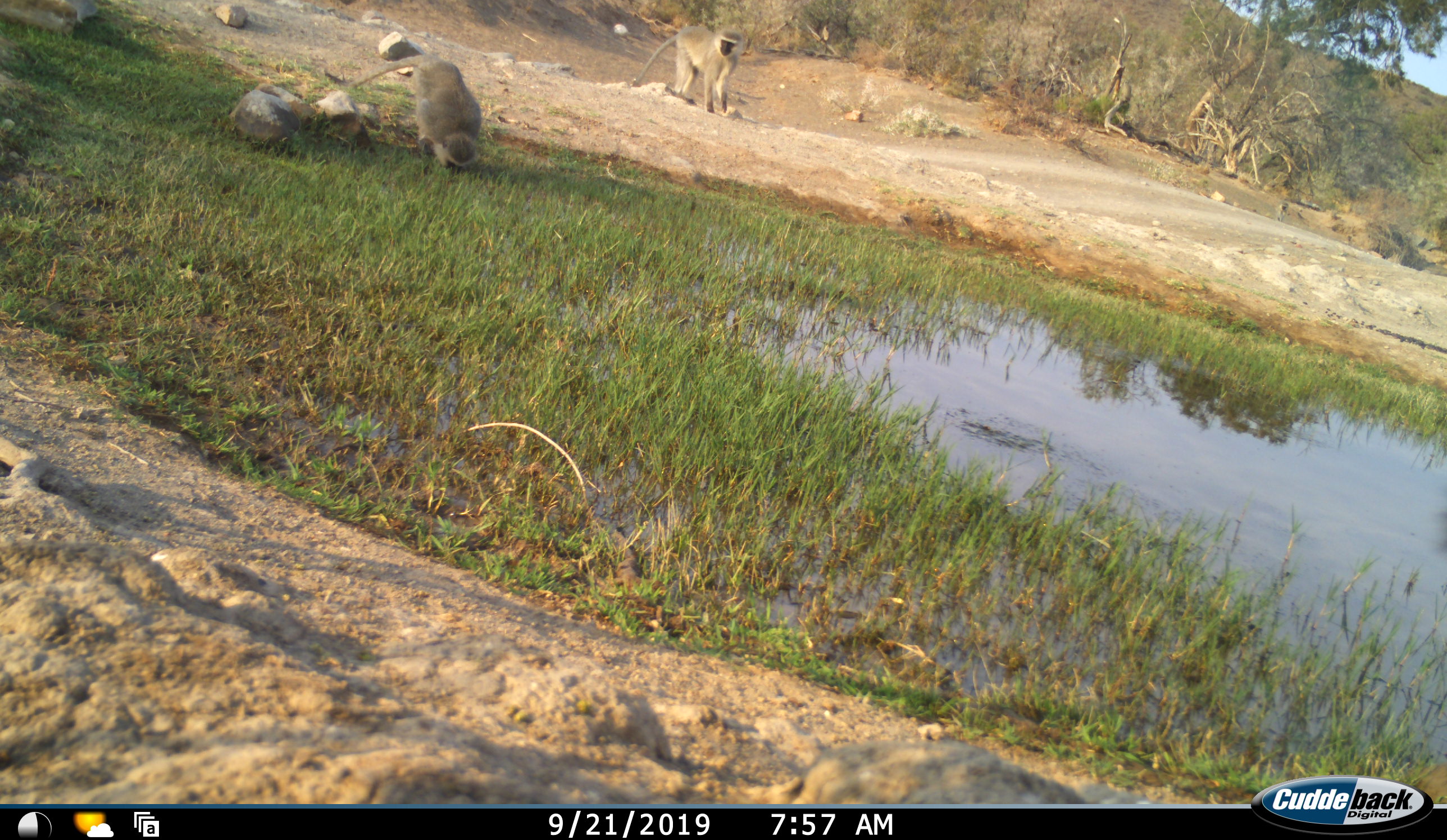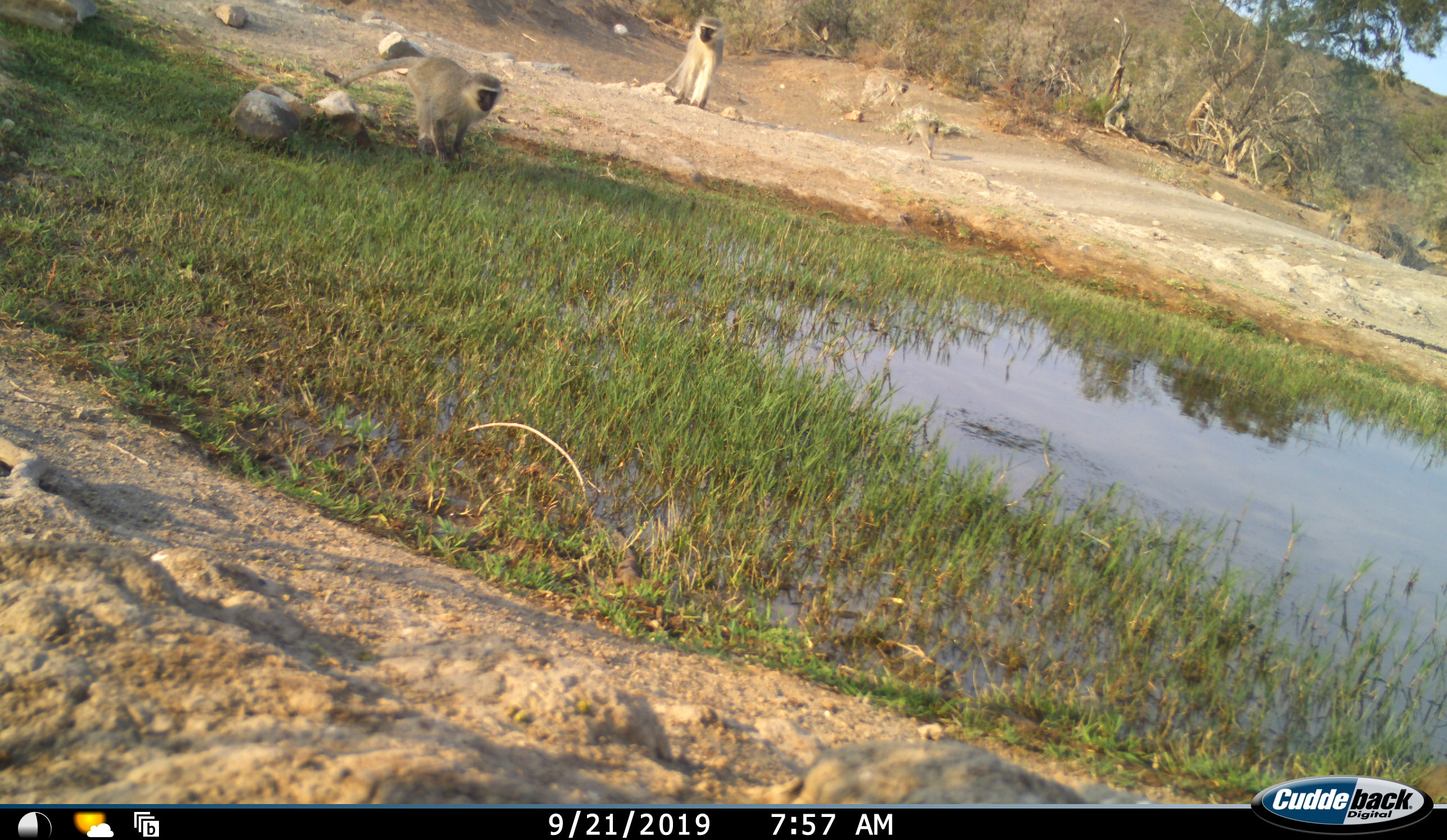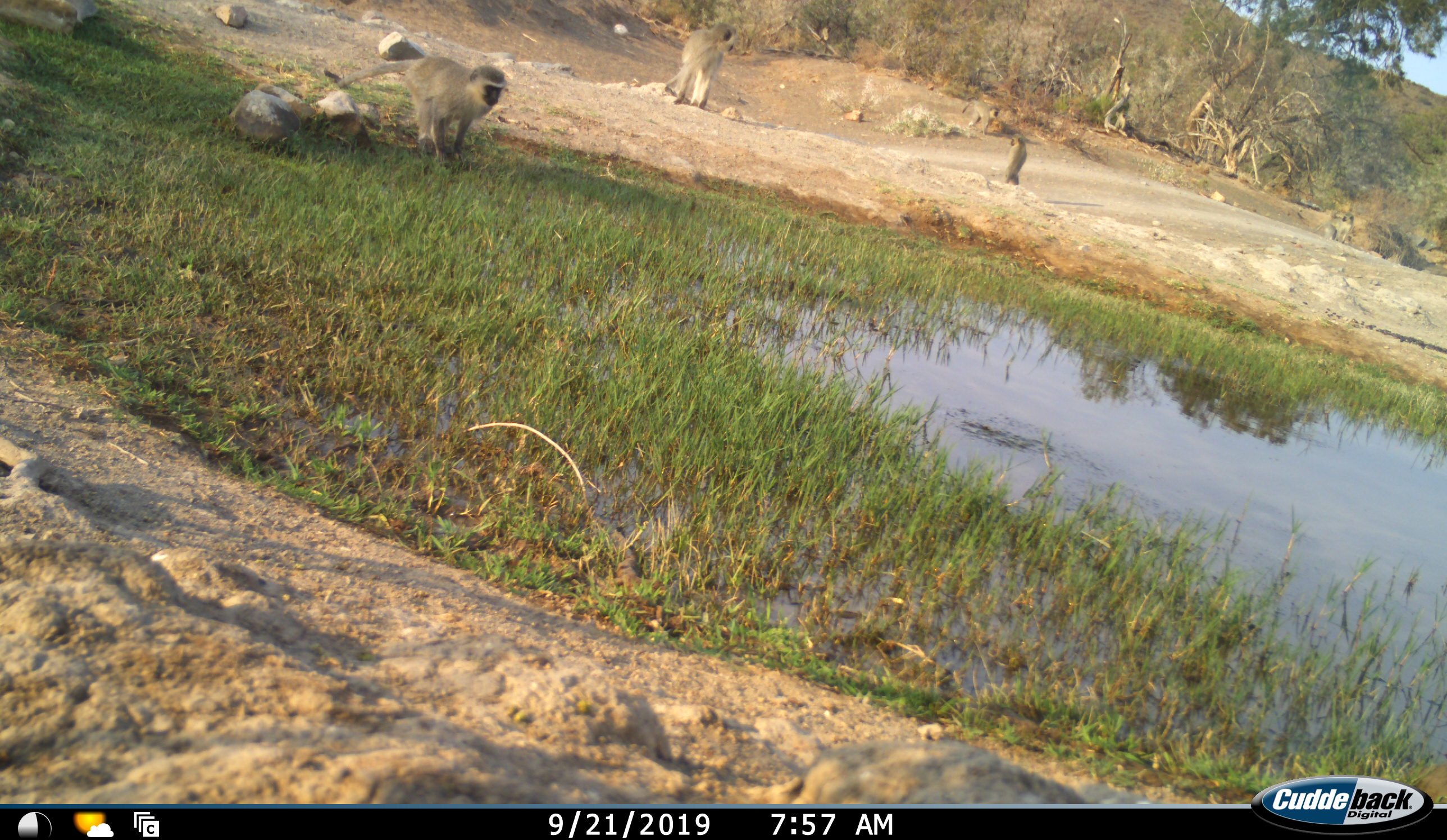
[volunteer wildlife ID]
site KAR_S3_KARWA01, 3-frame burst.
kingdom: Animalia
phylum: Chordata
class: Mammalia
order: Primates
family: Cercopithecidae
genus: Chlorocebus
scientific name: Chlorocebus pygerythrus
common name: vervet monkey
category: monkeyvervet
Monkeyvervet (vervet monkey) (Chlorocebus pygerythrus), count 5. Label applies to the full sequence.